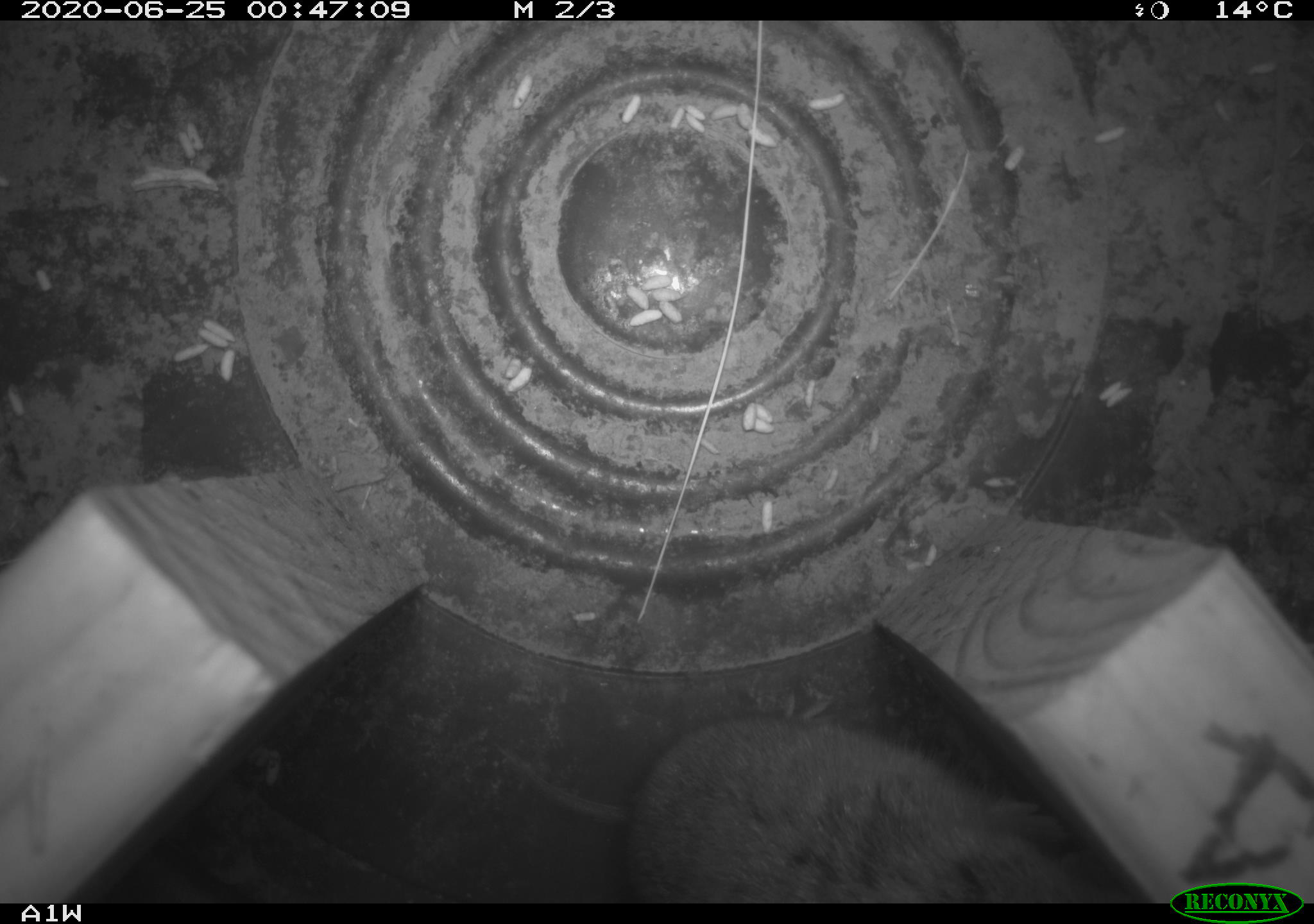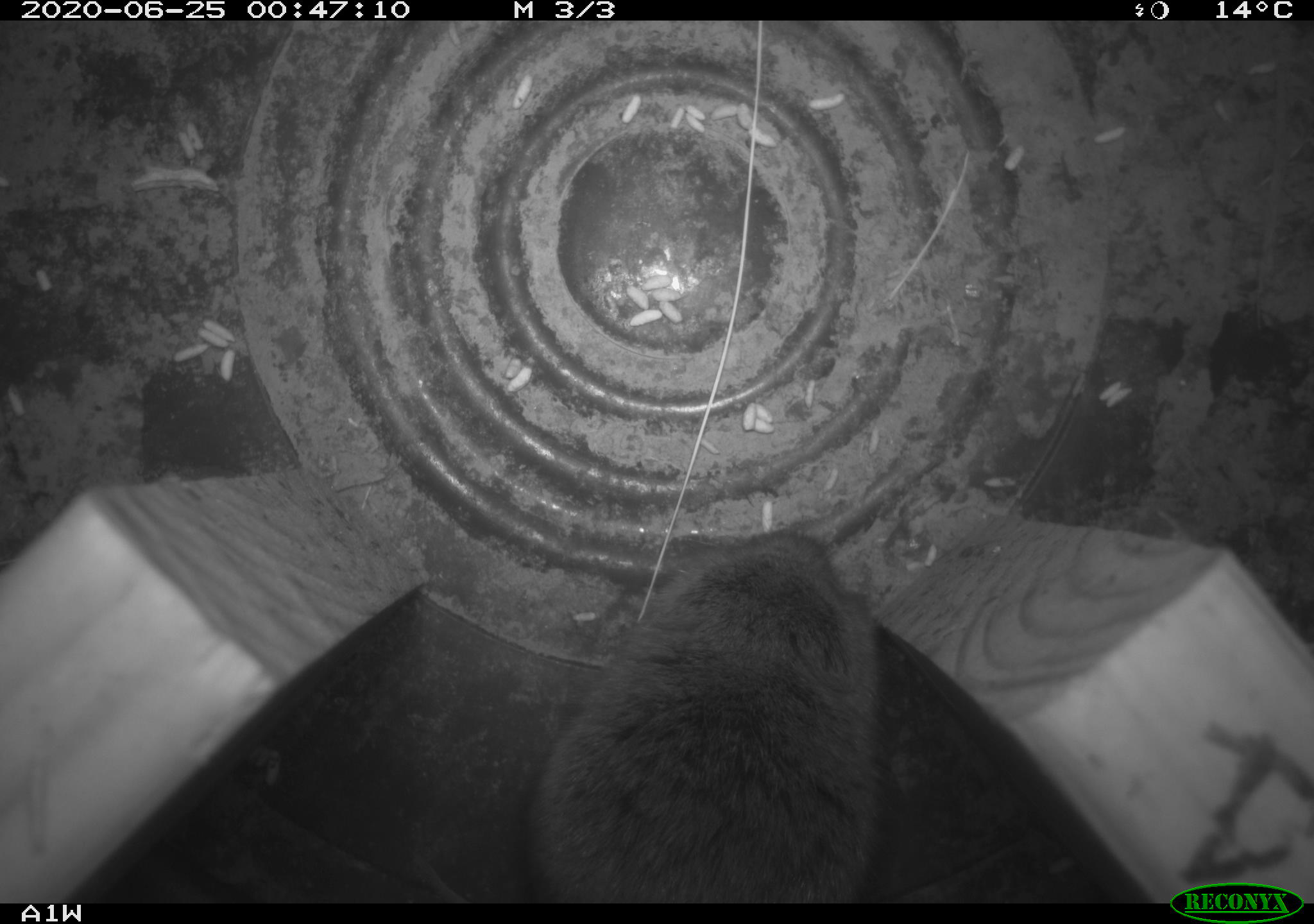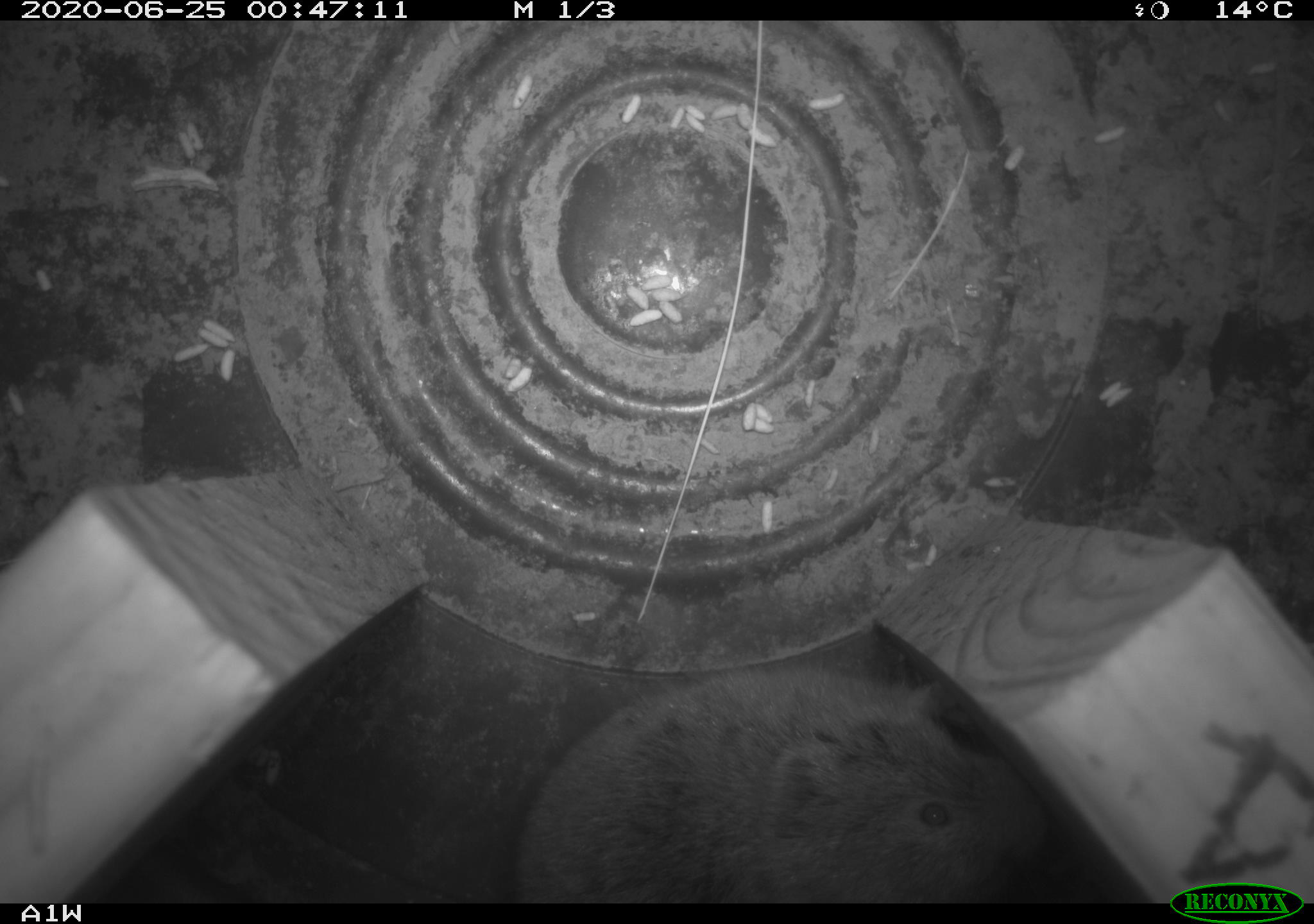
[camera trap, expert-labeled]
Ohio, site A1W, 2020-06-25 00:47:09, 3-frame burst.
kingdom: Animalia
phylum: Chordata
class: Mammalia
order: Rodentia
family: Cricetidae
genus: Microtus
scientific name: Microtus pennsylvanicus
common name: meadow vole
Meadow vole (Microtus pennsylvanicus).